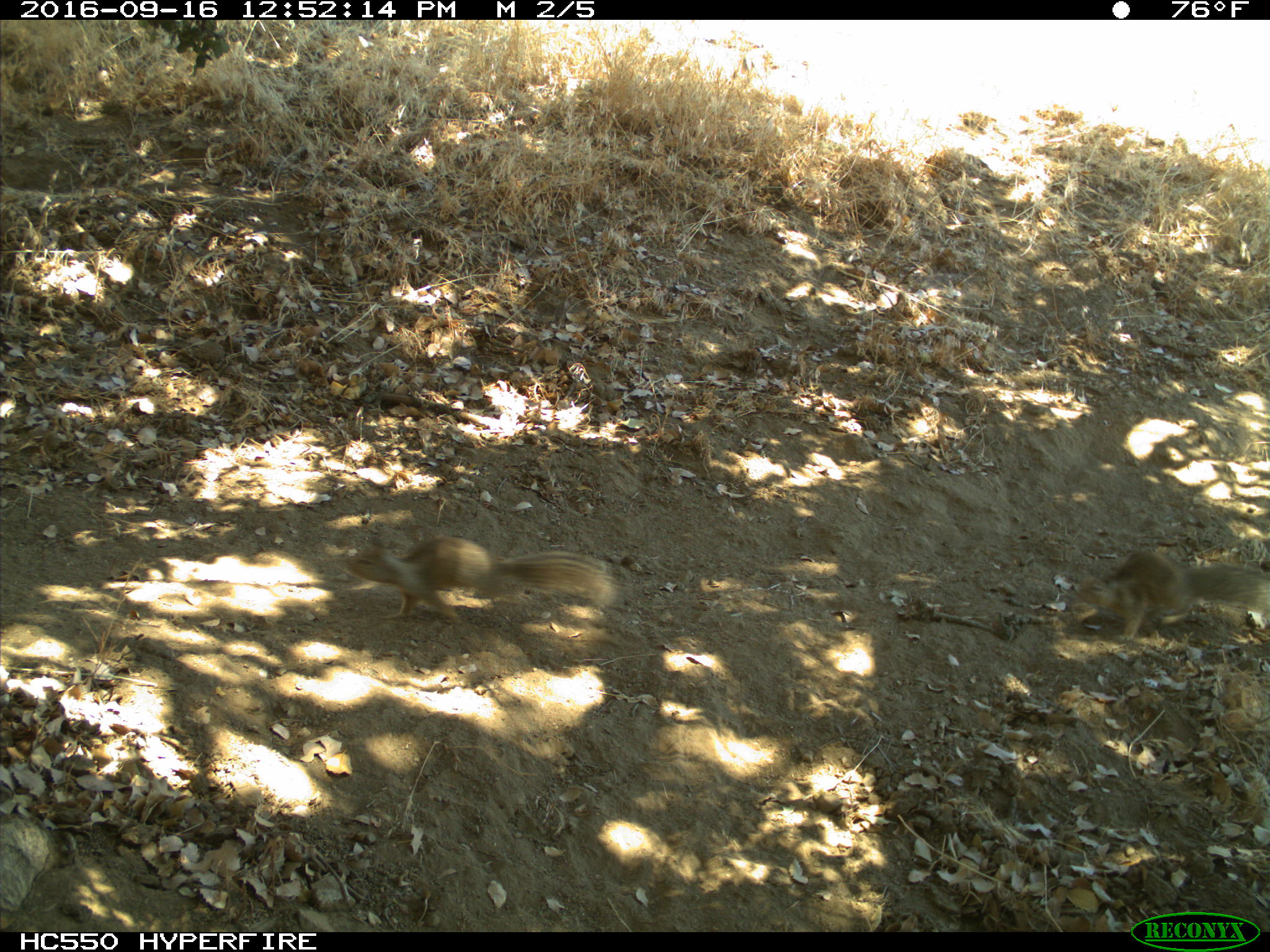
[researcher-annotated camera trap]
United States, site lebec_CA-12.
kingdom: Animalia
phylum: Chordata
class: Mammalia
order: Rodentia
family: Sciuridae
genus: Otospermophilus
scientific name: Otospermophilus beecheyi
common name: california ground squirrel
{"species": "Otospermophilus beecheyi (california ground squirrel)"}